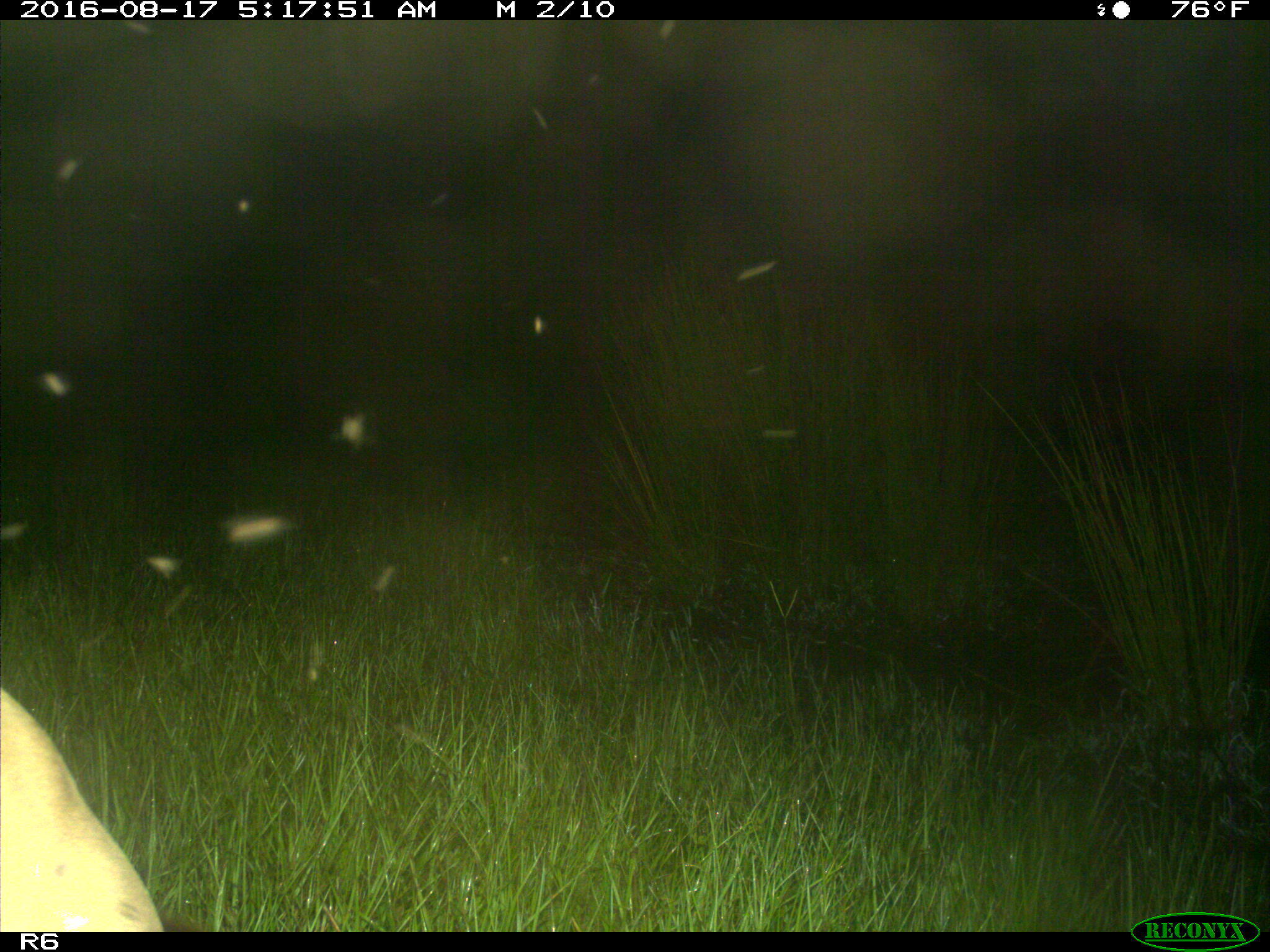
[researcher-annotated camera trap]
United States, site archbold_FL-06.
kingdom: Animalia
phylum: Chordata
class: Mammalia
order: Artiodactyla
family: Bovidae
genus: Bos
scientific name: Bos taurus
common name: domestic cow